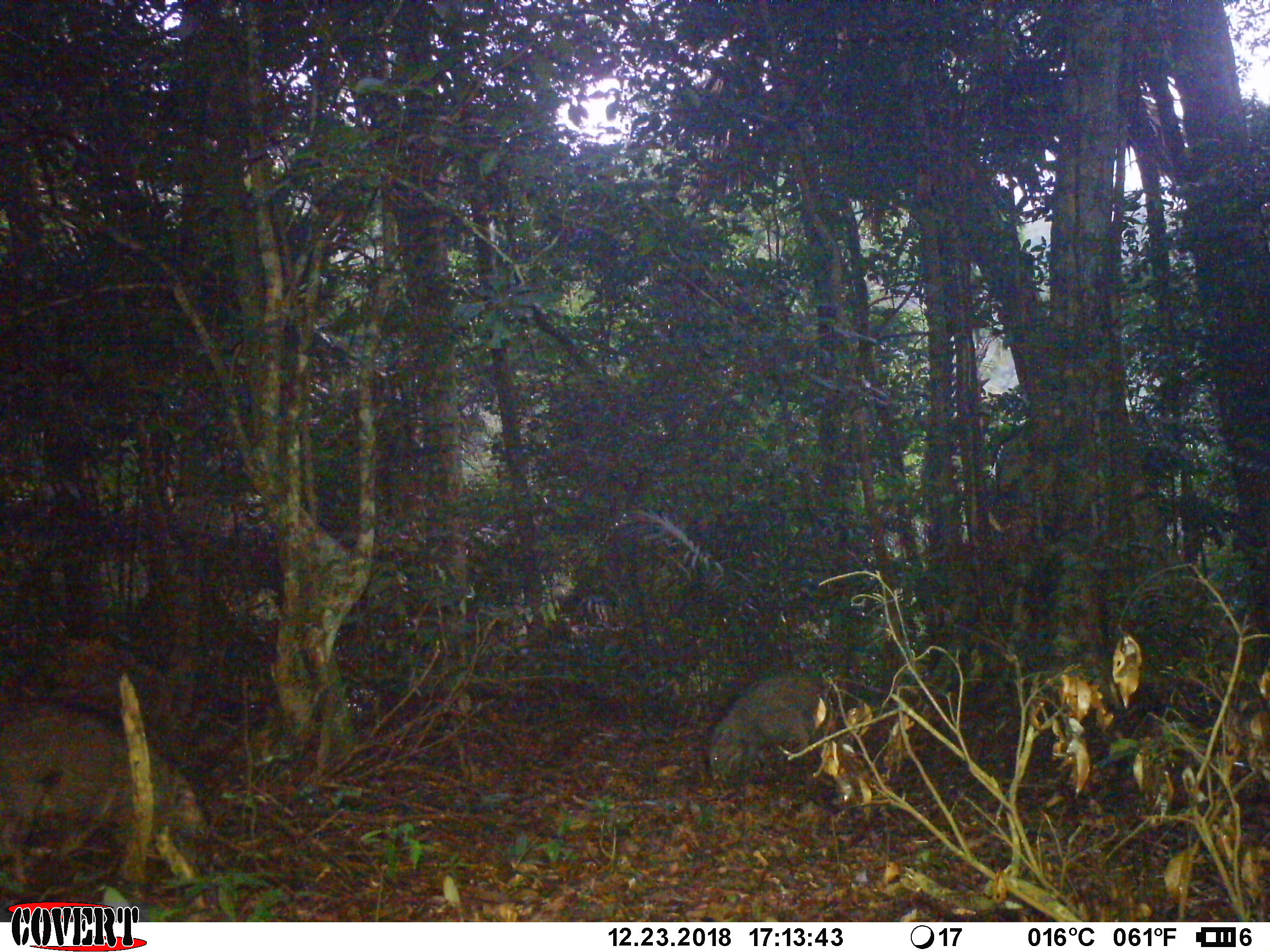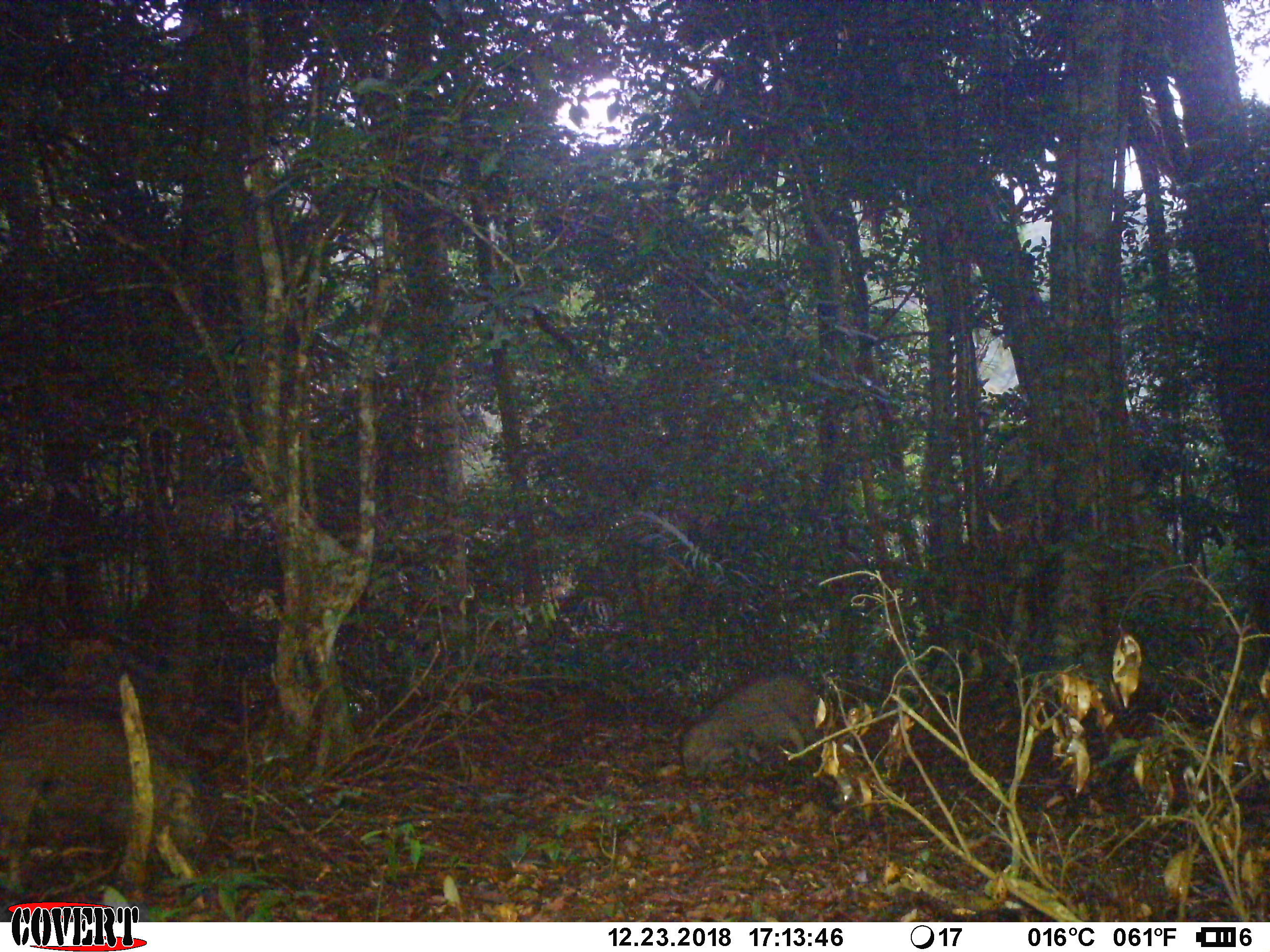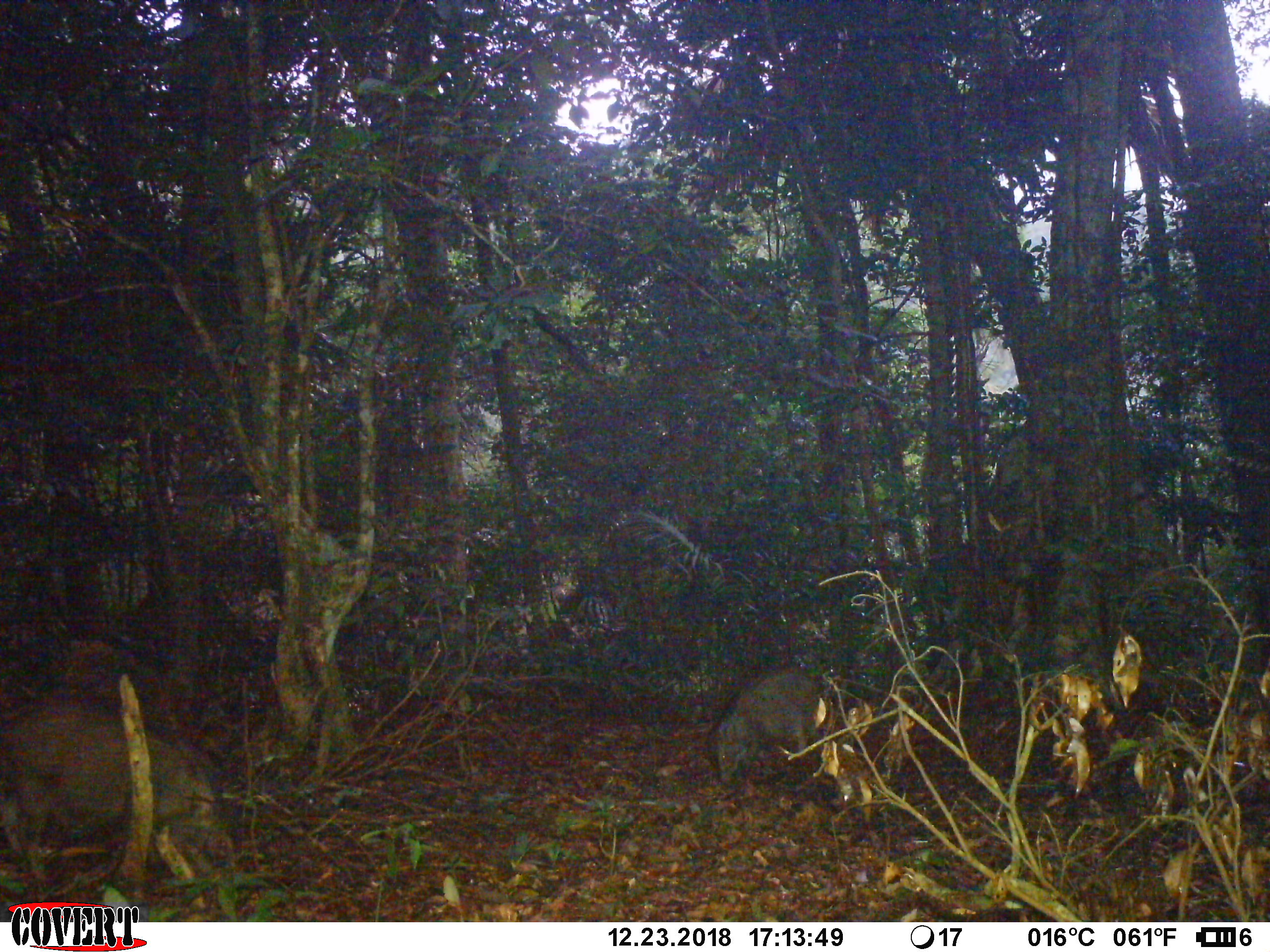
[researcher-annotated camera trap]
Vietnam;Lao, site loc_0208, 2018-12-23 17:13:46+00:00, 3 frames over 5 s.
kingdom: Animalia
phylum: Chordata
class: Mammalia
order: Artiodactyla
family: Suidae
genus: Sus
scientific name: Sus scrofa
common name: eurasian wild pig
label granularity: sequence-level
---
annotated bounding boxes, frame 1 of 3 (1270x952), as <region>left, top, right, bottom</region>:
eurasian wild pig: <region>0, 697, 211, 866</region>; <region>705, 670, 844, 791</region>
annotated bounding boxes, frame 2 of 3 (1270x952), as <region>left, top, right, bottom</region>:
eurasian wild pig: <region>0, 692, 210, 867</region>; <region>677, 667, 820, 783</region>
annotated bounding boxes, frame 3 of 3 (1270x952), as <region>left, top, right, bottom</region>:
eurasian wild pig: <region>0, 690, 236, 868</region>; <region>705, 666, 821, 787</region>